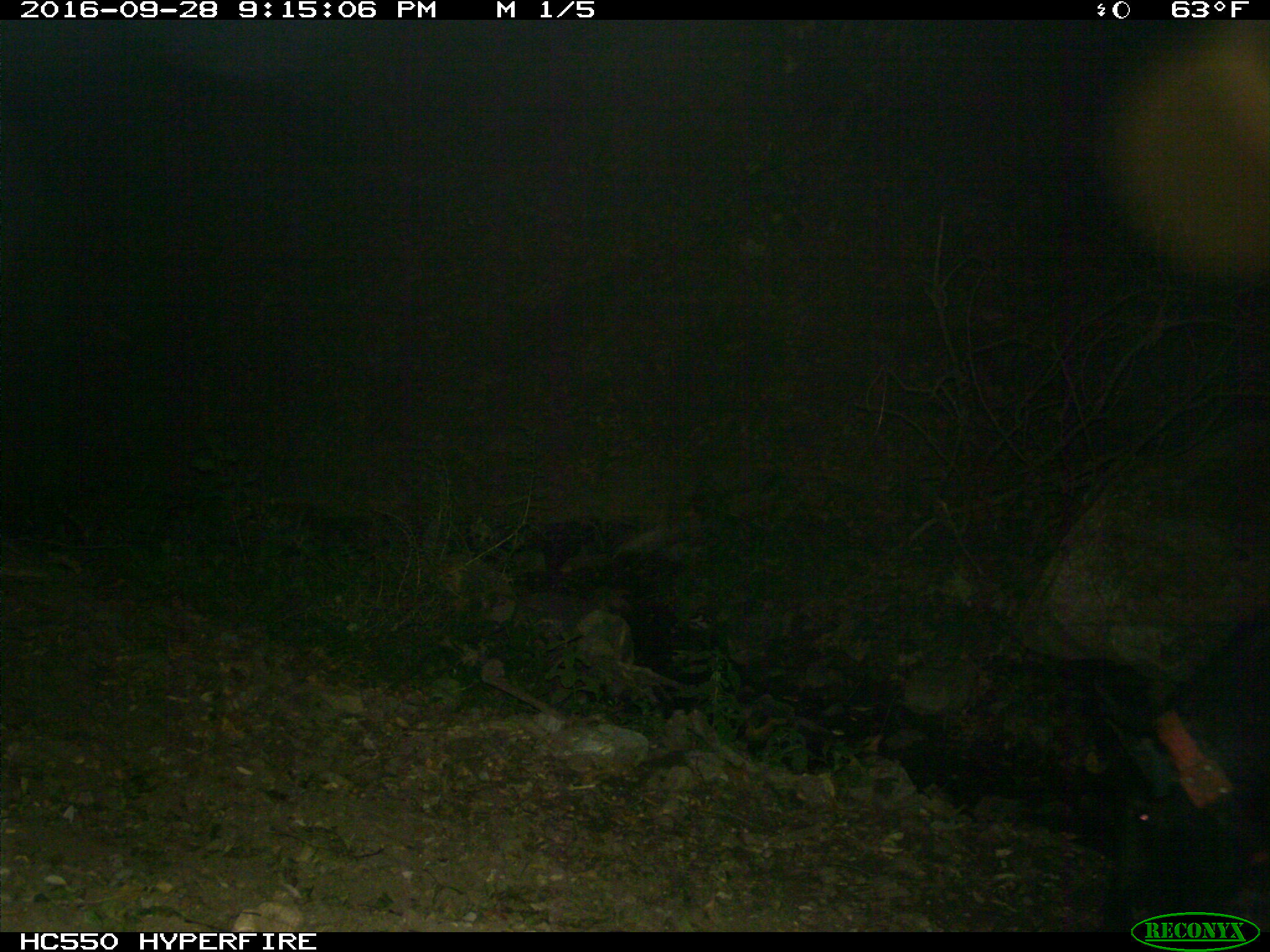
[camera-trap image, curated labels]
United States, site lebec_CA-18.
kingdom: Animalia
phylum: Chordata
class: Mammalia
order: Artiodactyla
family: Suidae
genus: Sus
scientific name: Sus scrofa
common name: wild boar